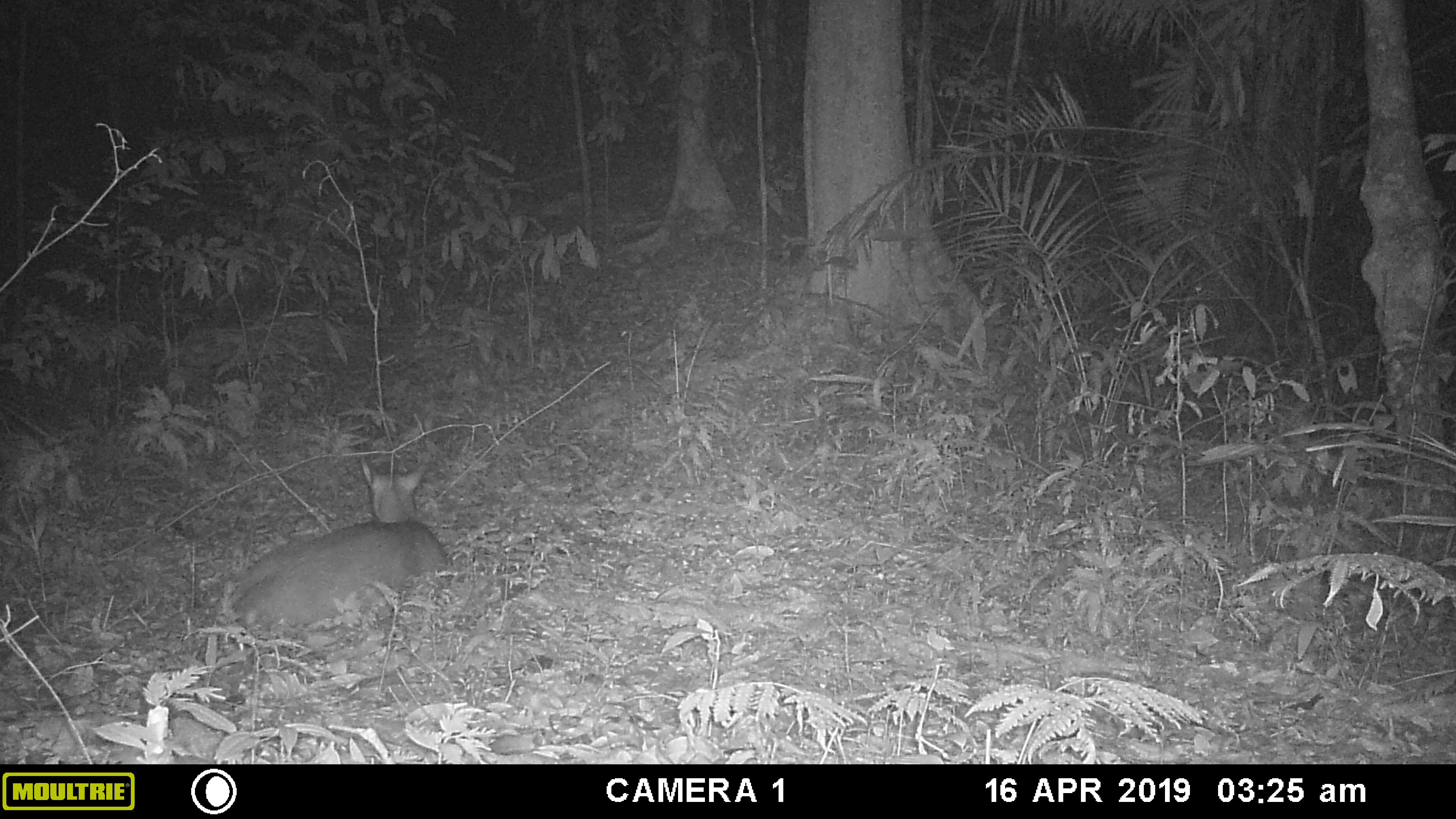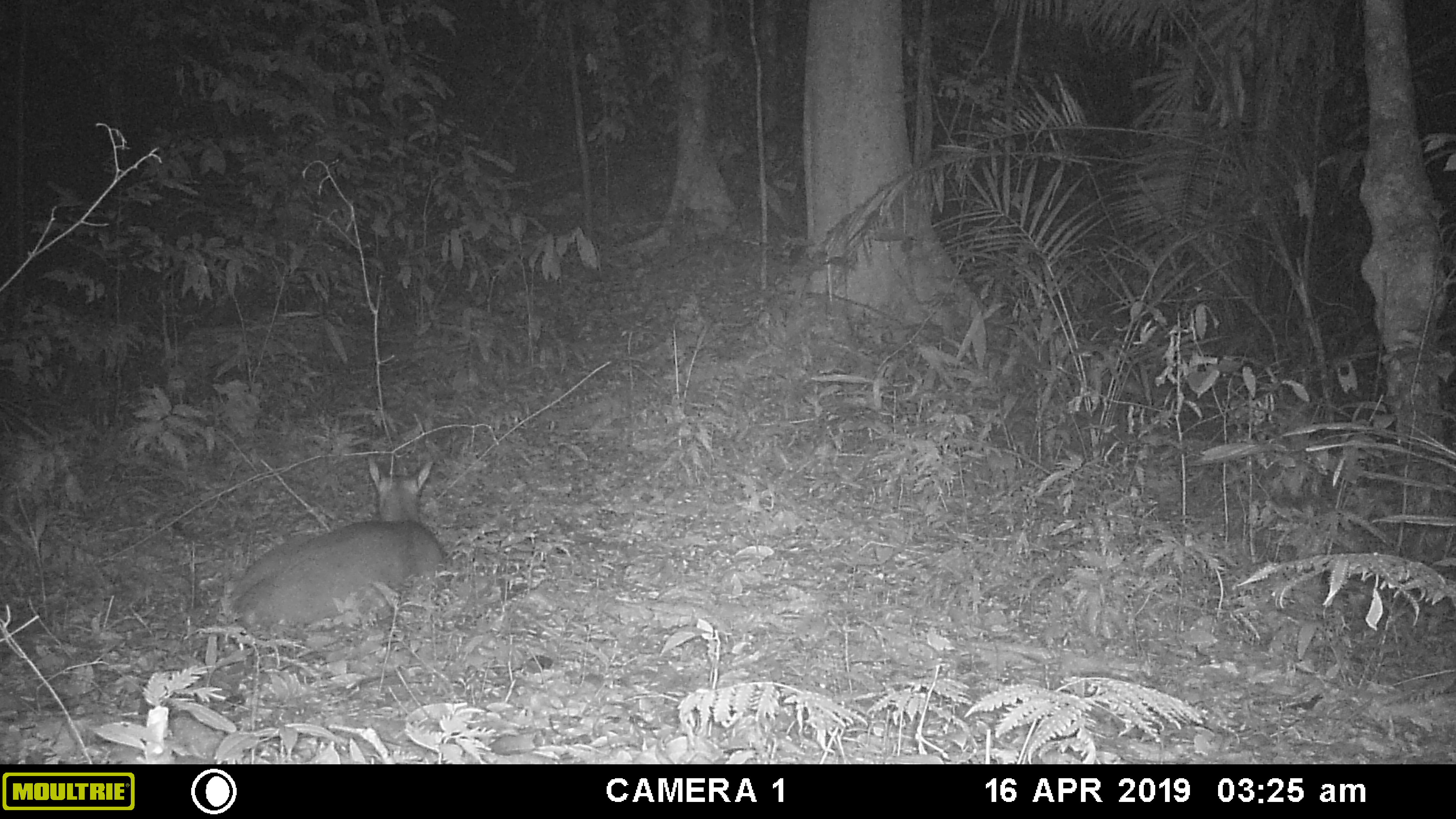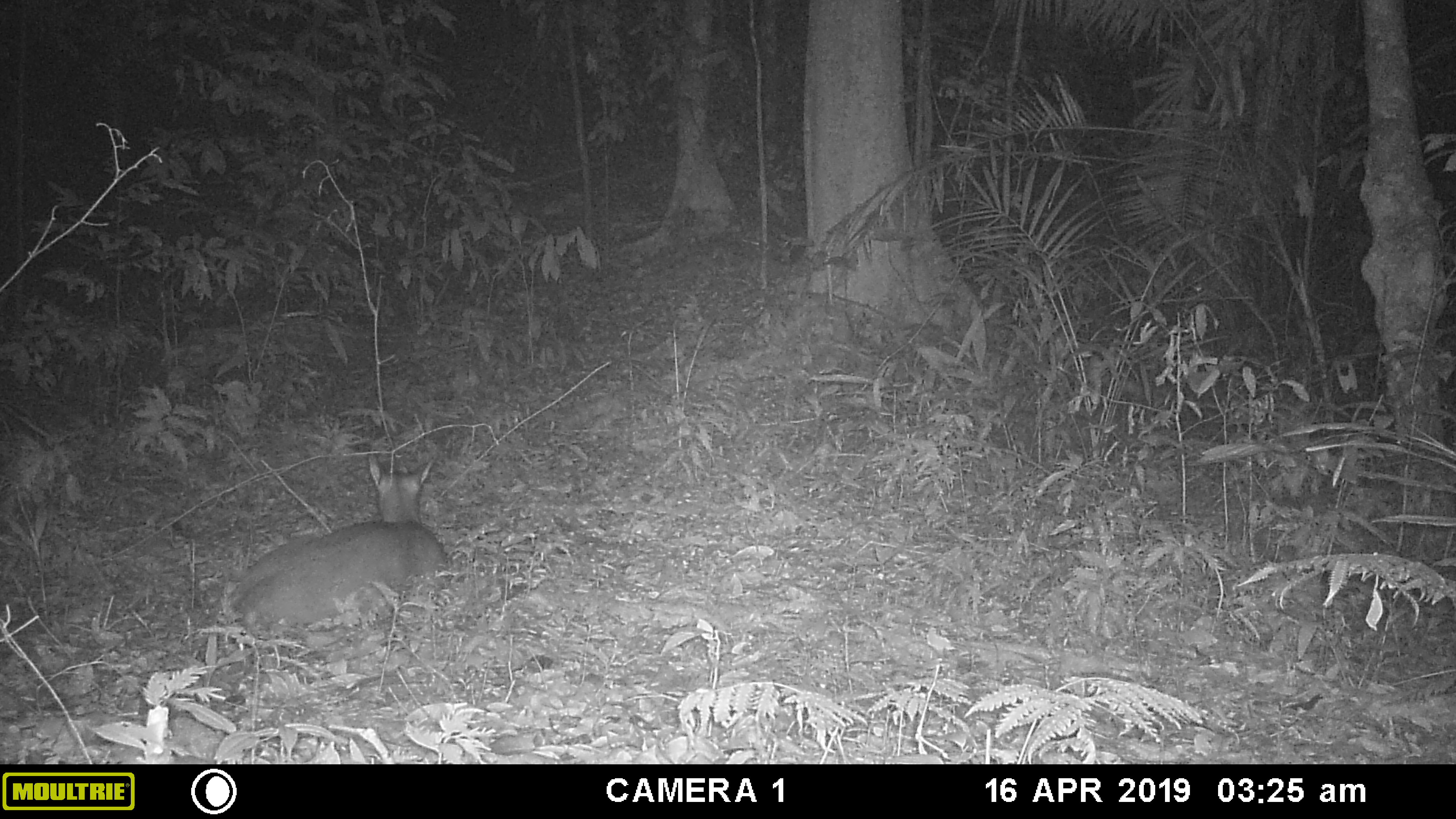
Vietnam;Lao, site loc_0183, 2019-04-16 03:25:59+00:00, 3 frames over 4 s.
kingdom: Animalia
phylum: Chordata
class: Mammalia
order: Artiodactyla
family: Cervidae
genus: Muntiacus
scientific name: Muntiacus vuquangensis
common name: large-antlered muntjac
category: large antlered muntjac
Large antlered muntjac (large-antlered muntjac) (Muntiacus vuquangensis). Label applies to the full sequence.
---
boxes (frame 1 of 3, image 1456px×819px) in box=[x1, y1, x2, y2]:
large antlered muntjac: box=[228, 456, 447, 634]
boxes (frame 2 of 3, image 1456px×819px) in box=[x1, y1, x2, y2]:
large antlered muntjac: box=[228, 452, 446, 639]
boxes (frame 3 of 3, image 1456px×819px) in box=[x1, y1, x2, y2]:
large antlered muntjac: box=[232, 453, 447, 634]